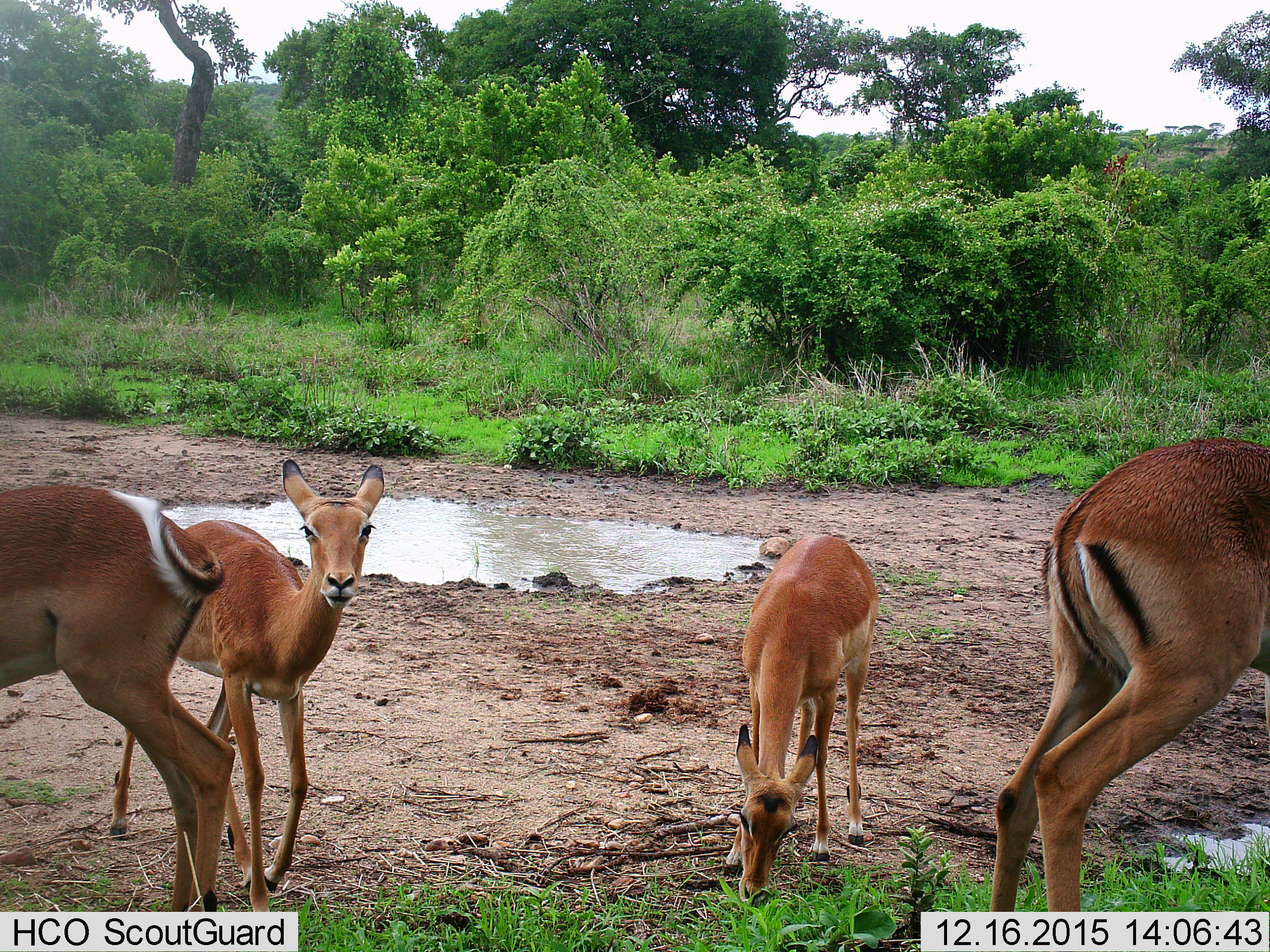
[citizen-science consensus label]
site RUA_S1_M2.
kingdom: Animalia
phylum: Chordata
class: Mammalia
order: Artiodactyla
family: Bovidae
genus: Aepyceros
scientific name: Aepyceros melampus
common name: impala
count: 4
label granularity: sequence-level